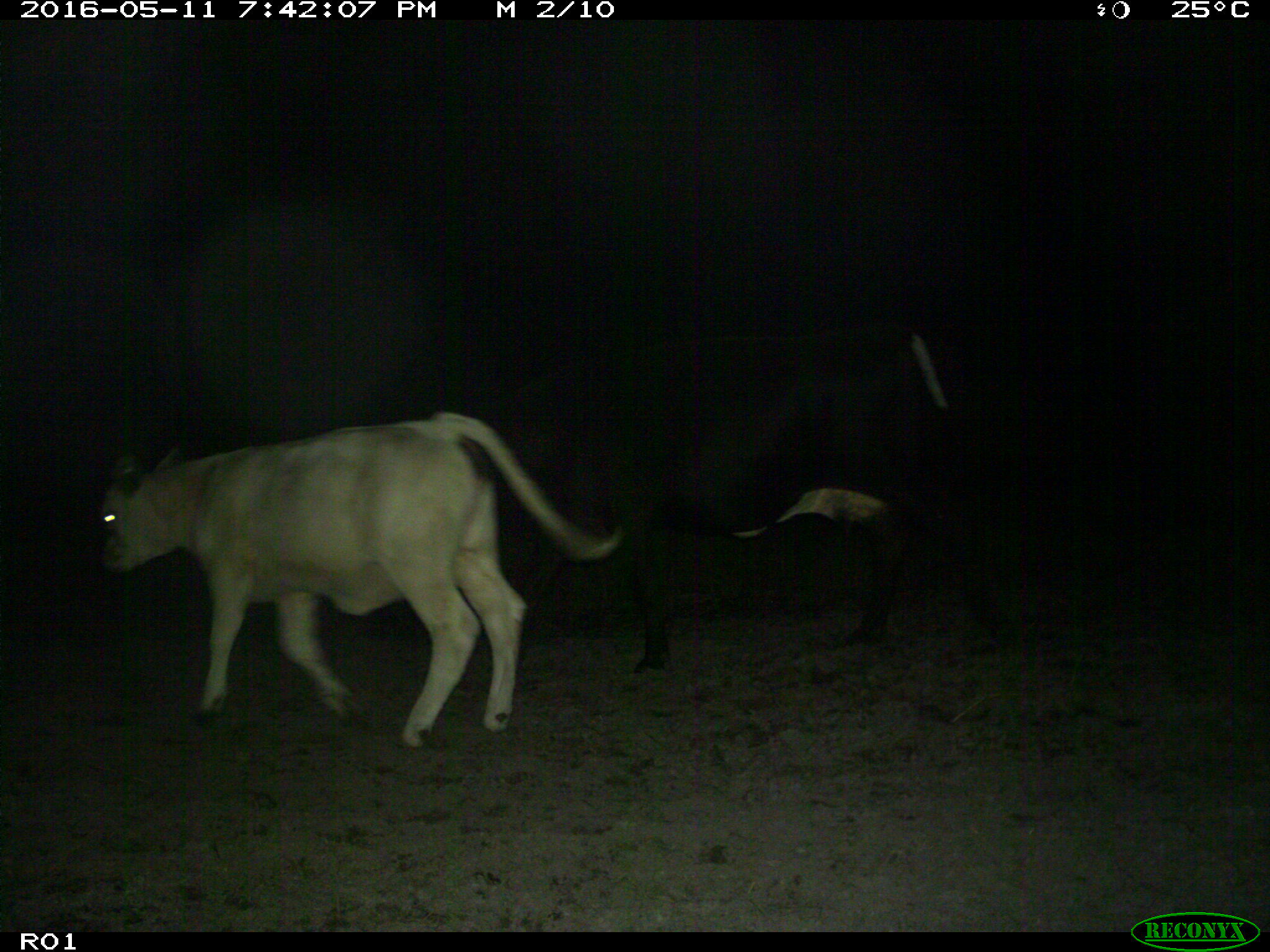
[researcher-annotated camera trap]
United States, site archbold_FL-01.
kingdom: Animalia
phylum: Chordata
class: Mammalia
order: Artiodactyla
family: Bovidae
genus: Bos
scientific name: Bos taurus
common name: domestic cow